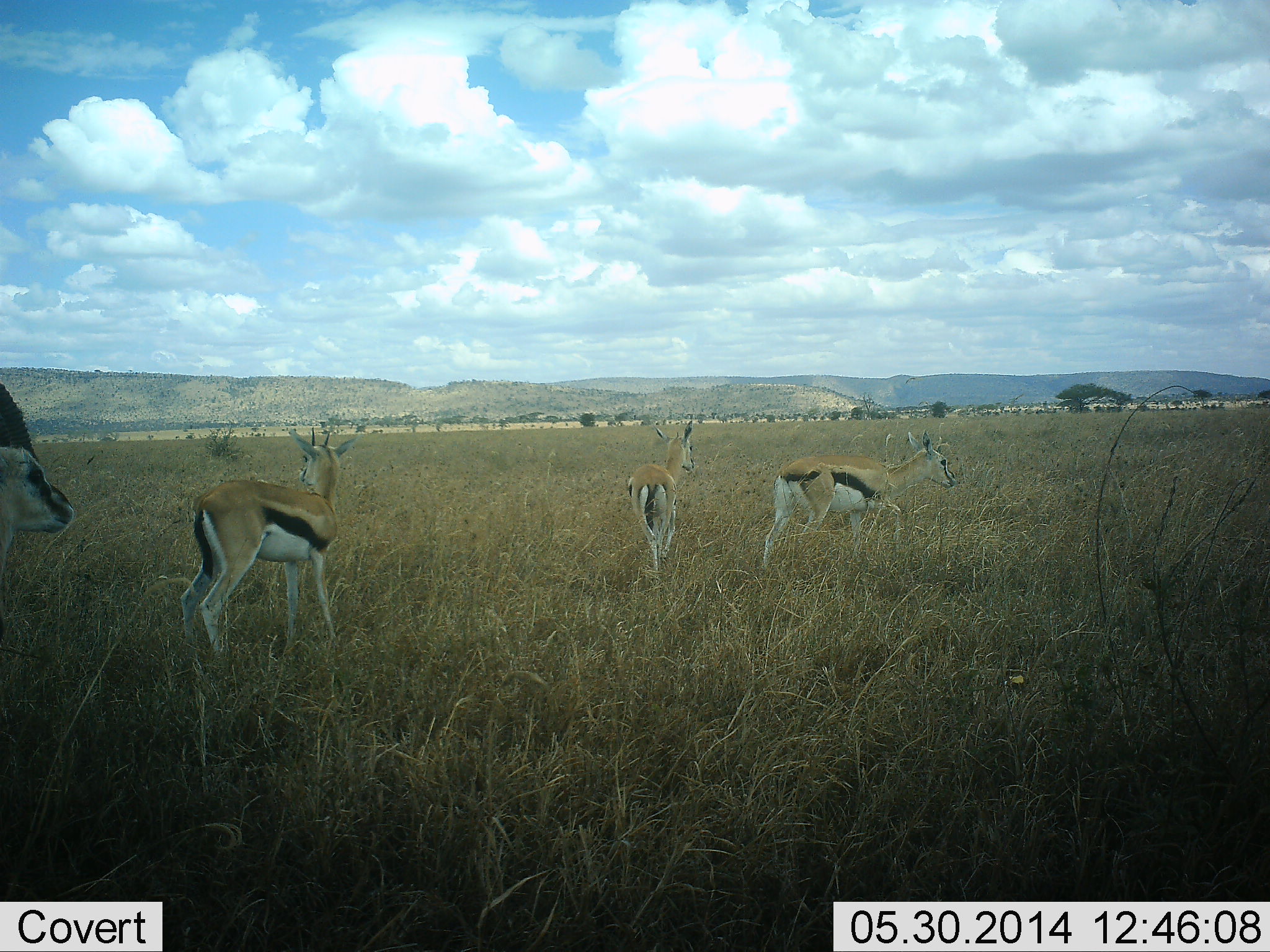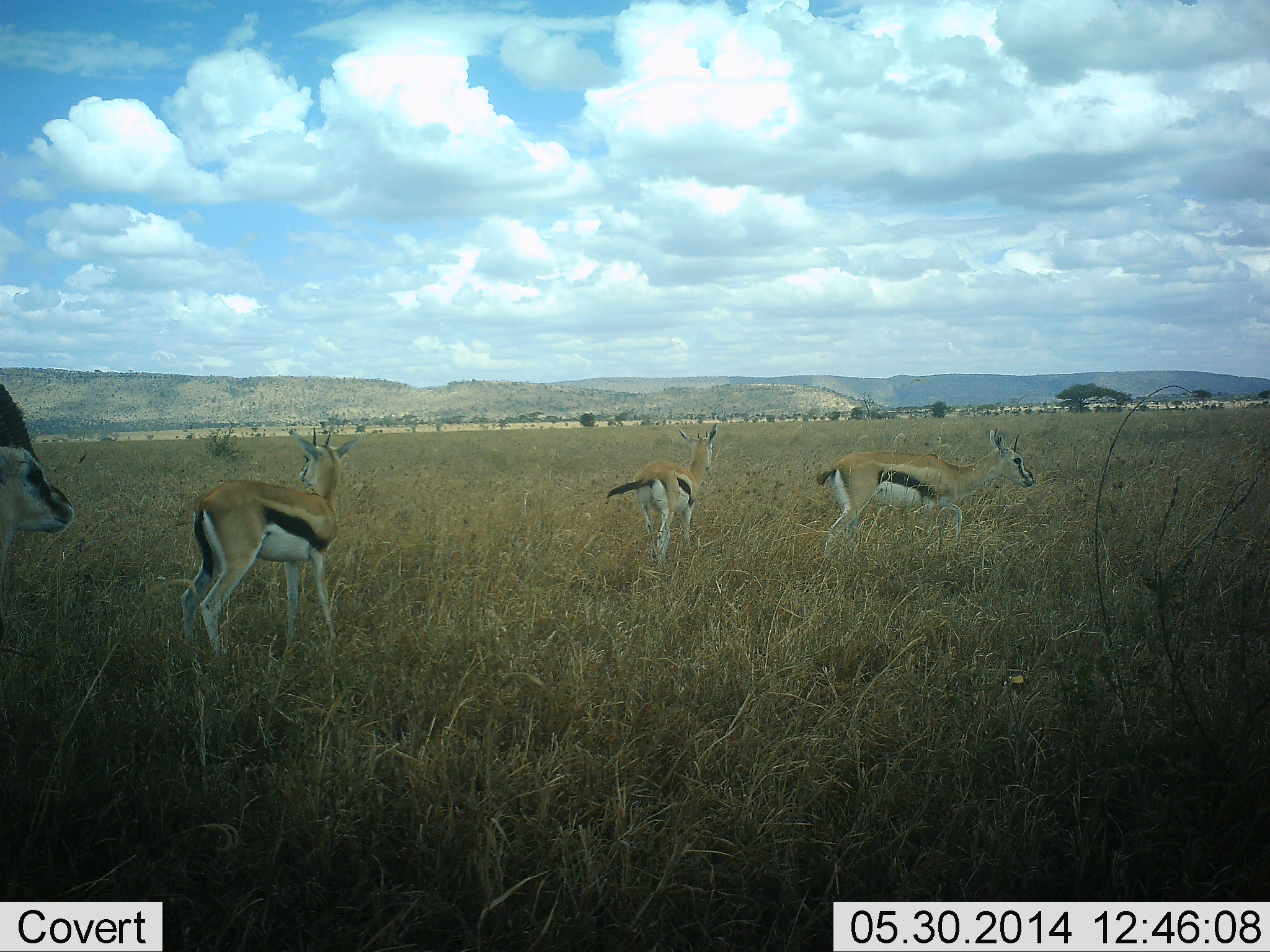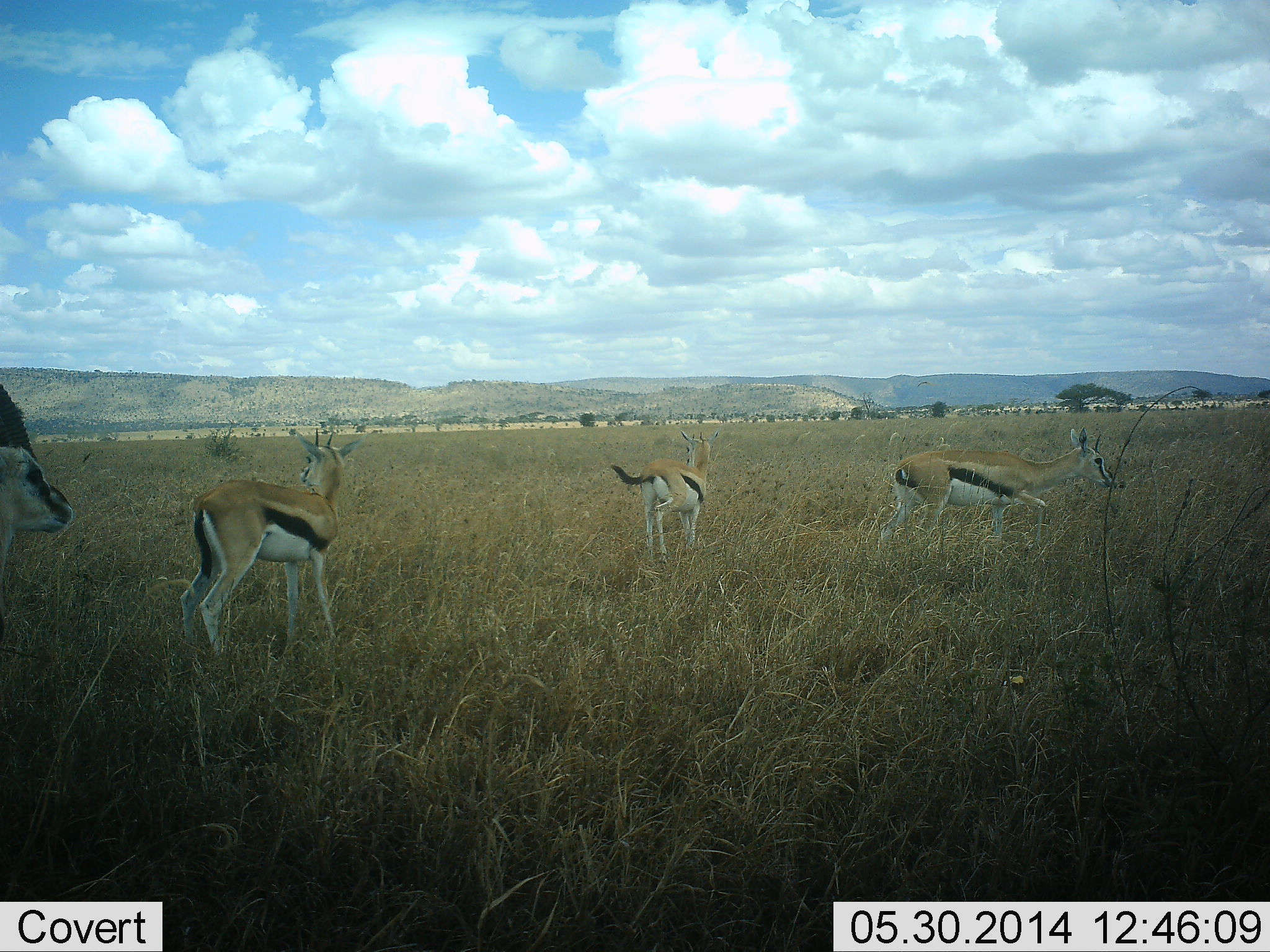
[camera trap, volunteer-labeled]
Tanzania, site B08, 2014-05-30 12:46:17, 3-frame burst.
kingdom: Animalia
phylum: Chordata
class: Mammalia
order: Artiodactyla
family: Bovidae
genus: Eudorcas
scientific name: Eudorcas thomsonii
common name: thomson's gazelle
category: gazellethomsons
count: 4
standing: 70%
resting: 0%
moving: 90%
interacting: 0%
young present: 0%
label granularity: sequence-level